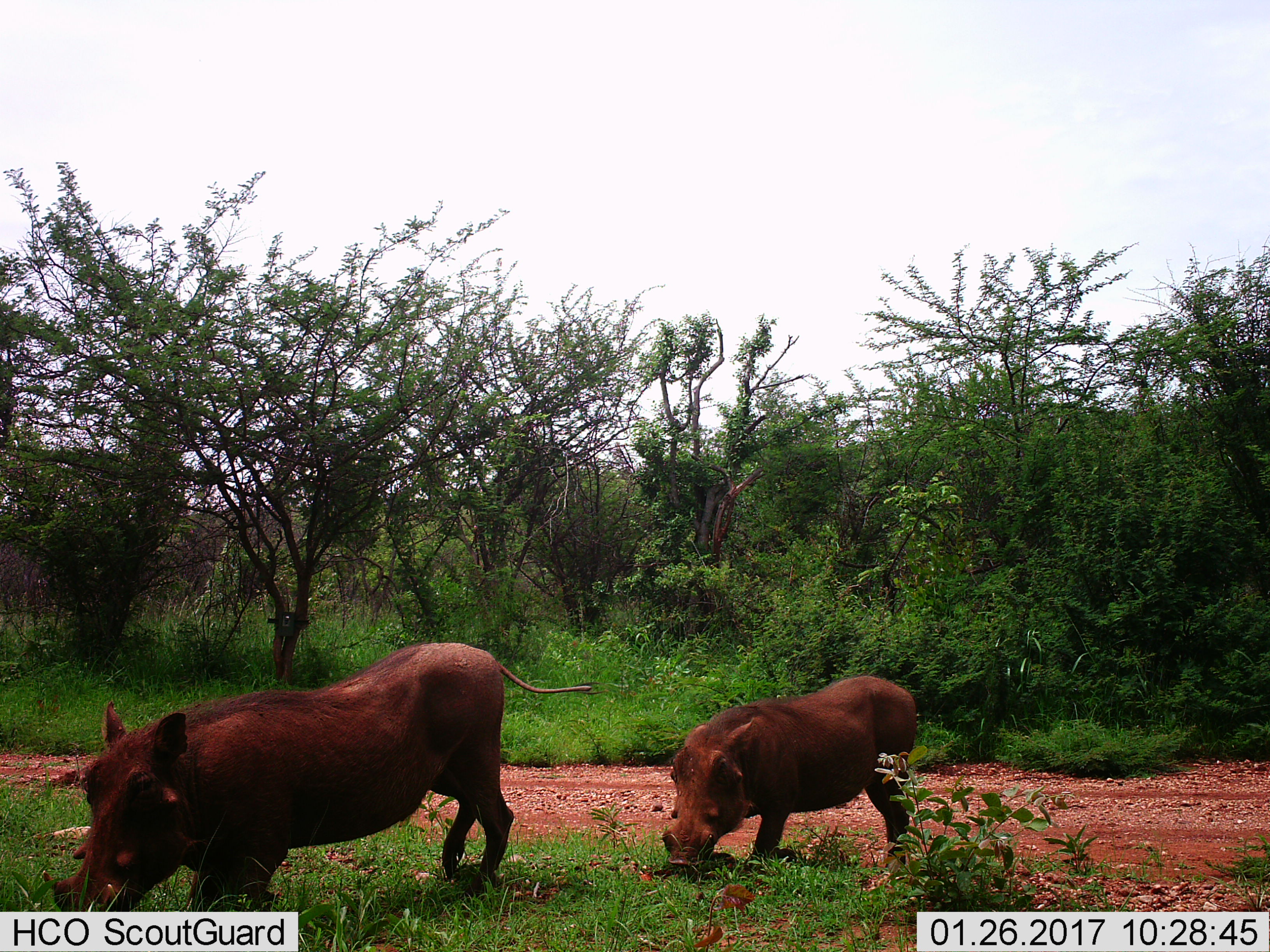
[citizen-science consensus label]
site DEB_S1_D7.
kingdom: Animalia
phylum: Chordata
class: Mammalia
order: Artiodactyla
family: Suidae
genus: Phacochoerus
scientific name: Phacochoerus africanus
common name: warthog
Warthog (Phacochoerus africanus), count 2. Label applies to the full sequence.